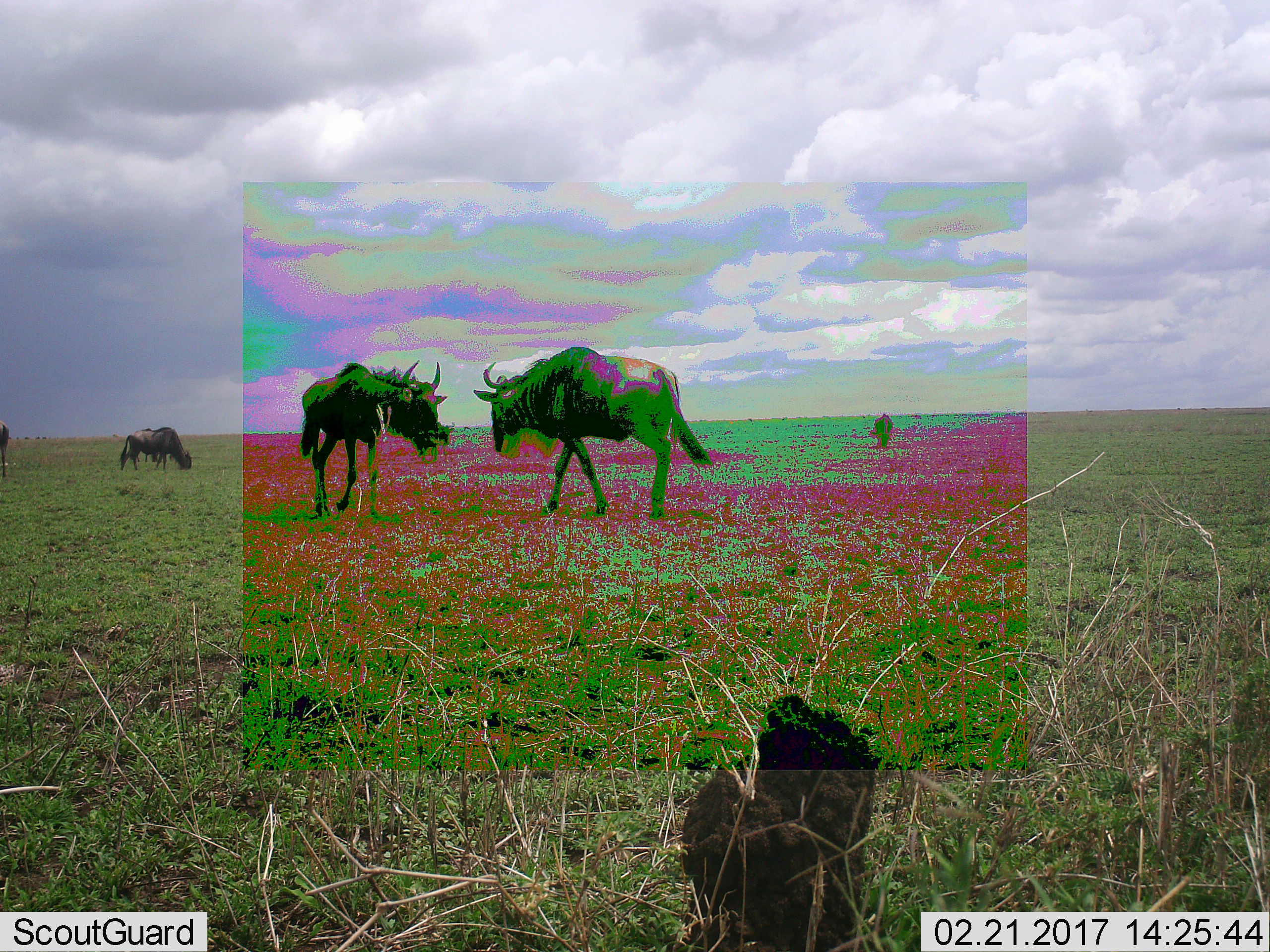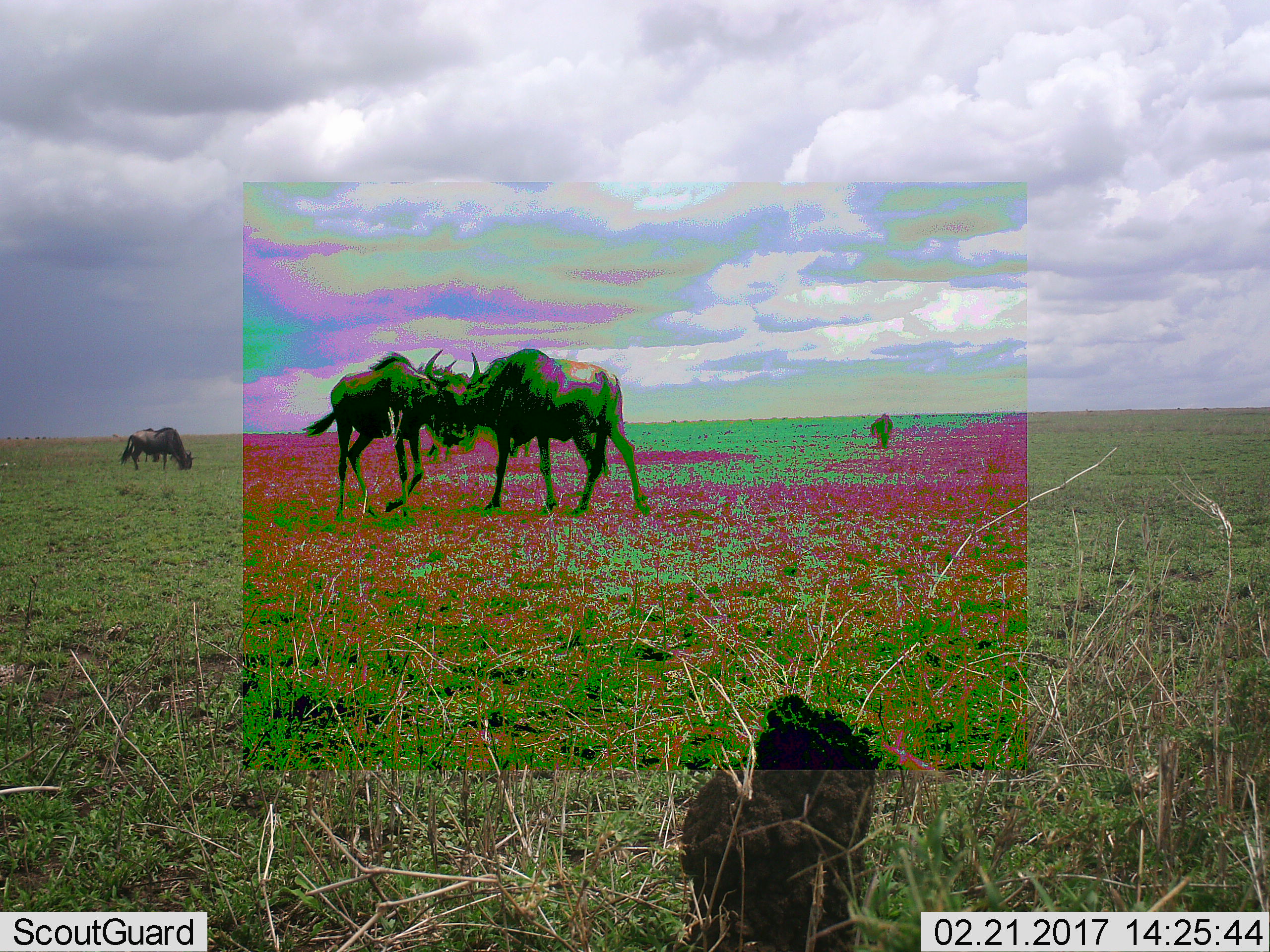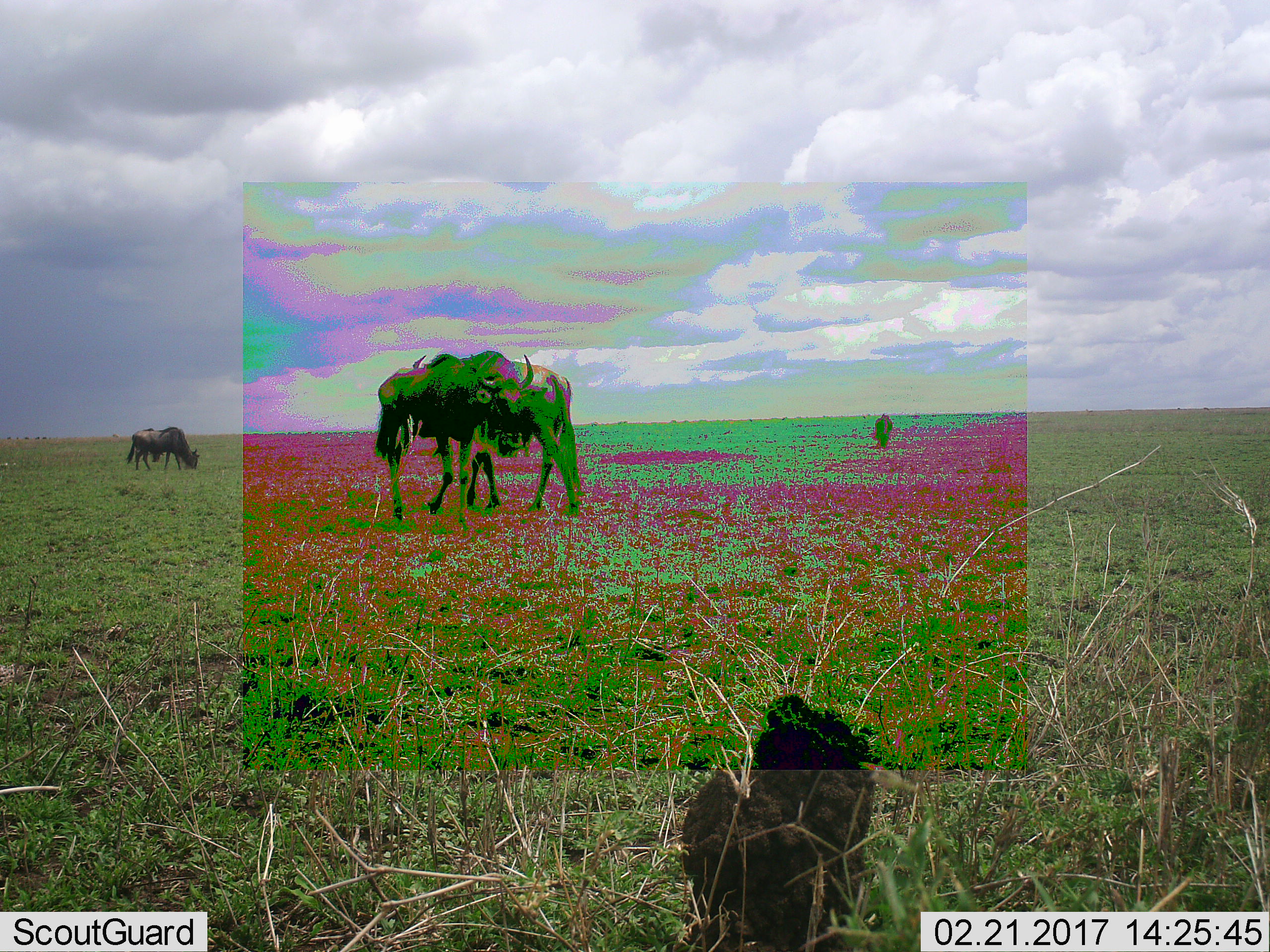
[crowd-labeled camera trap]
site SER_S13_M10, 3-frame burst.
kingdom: Animalia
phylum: Chordata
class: Mammalia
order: Artiodactyla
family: Bovidae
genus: Connochaetes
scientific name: Connochaetes taurinus taurinus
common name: blue wildebeest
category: wildebeestblue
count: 4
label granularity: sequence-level